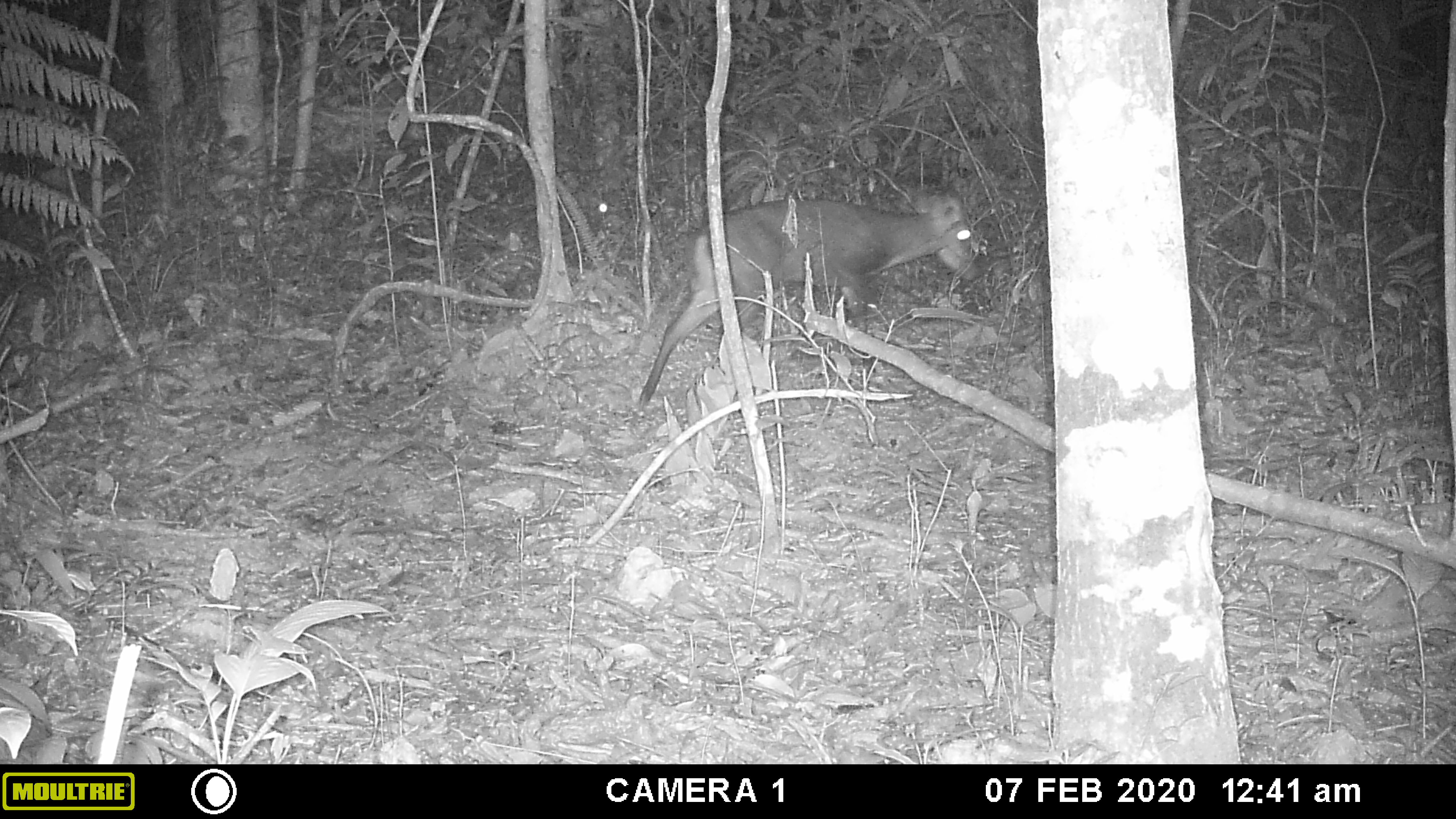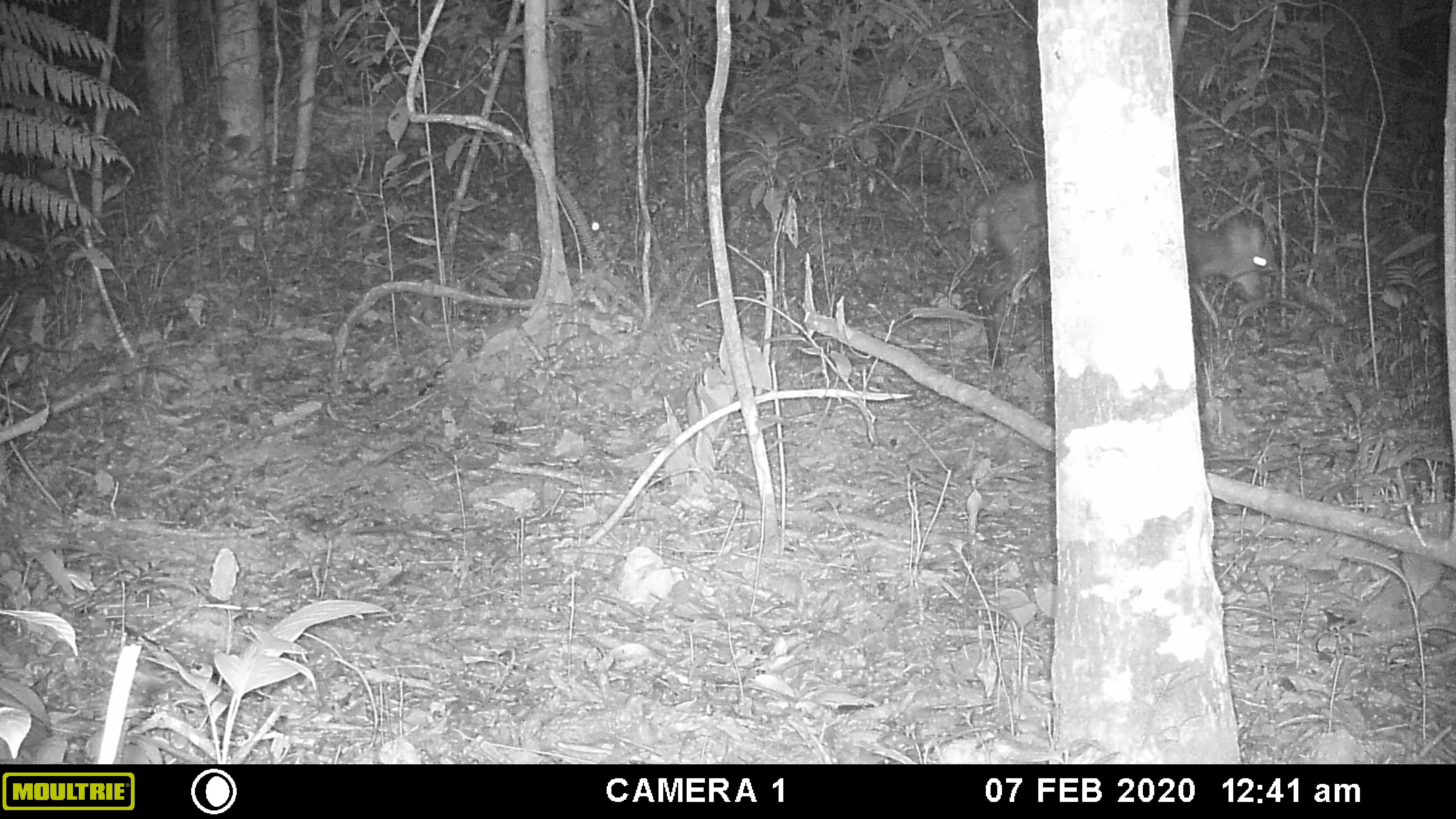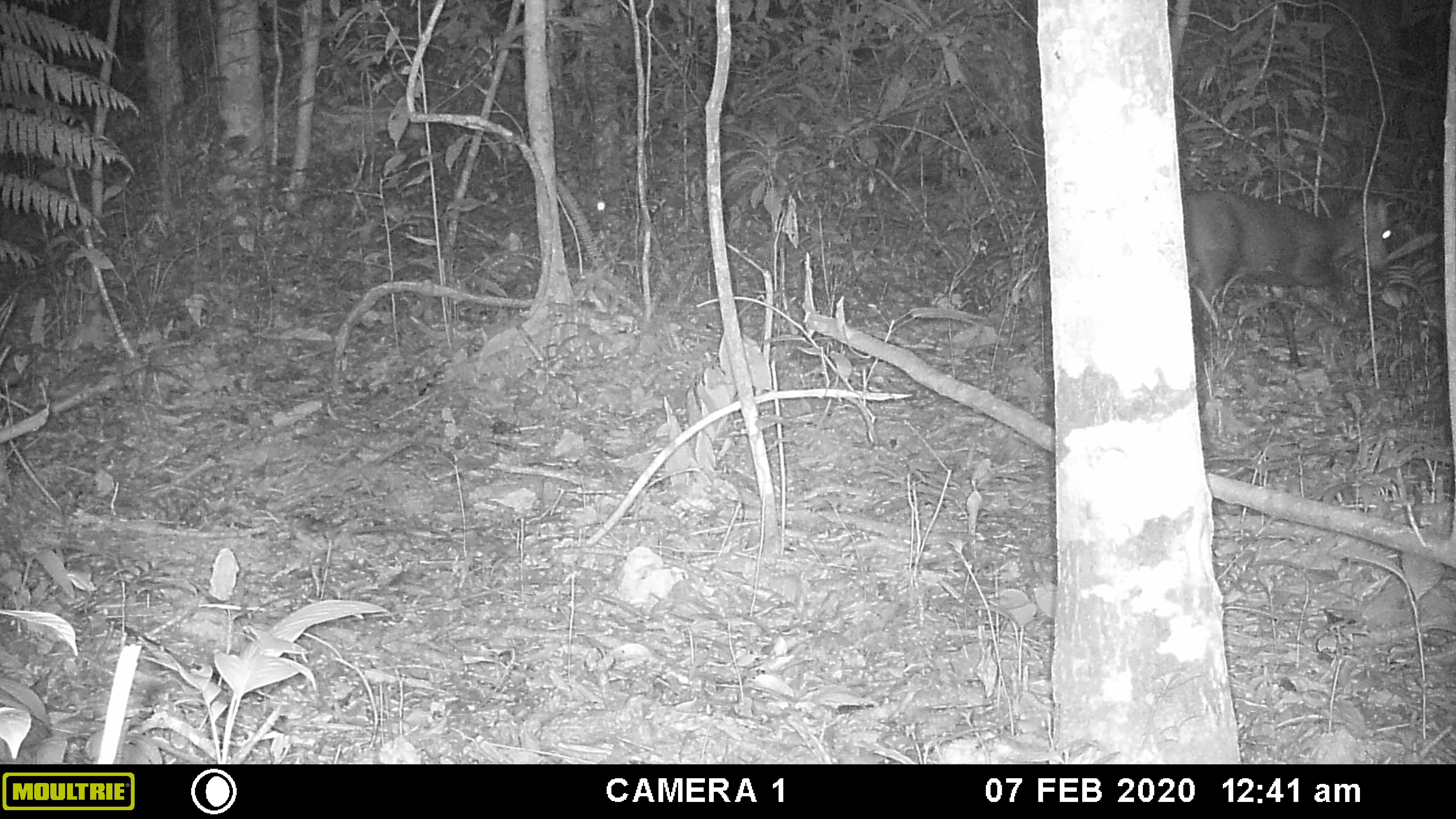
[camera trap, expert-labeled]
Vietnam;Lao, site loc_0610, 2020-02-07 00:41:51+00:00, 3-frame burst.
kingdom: Animalia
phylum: Chordata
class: Mammalia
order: Artiodactyla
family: Cervidae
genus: Muntiacus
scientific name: Muntiacus rooseveltorum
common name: roosevelt's muntjac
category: roosevelts muntjac group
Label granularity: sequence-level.